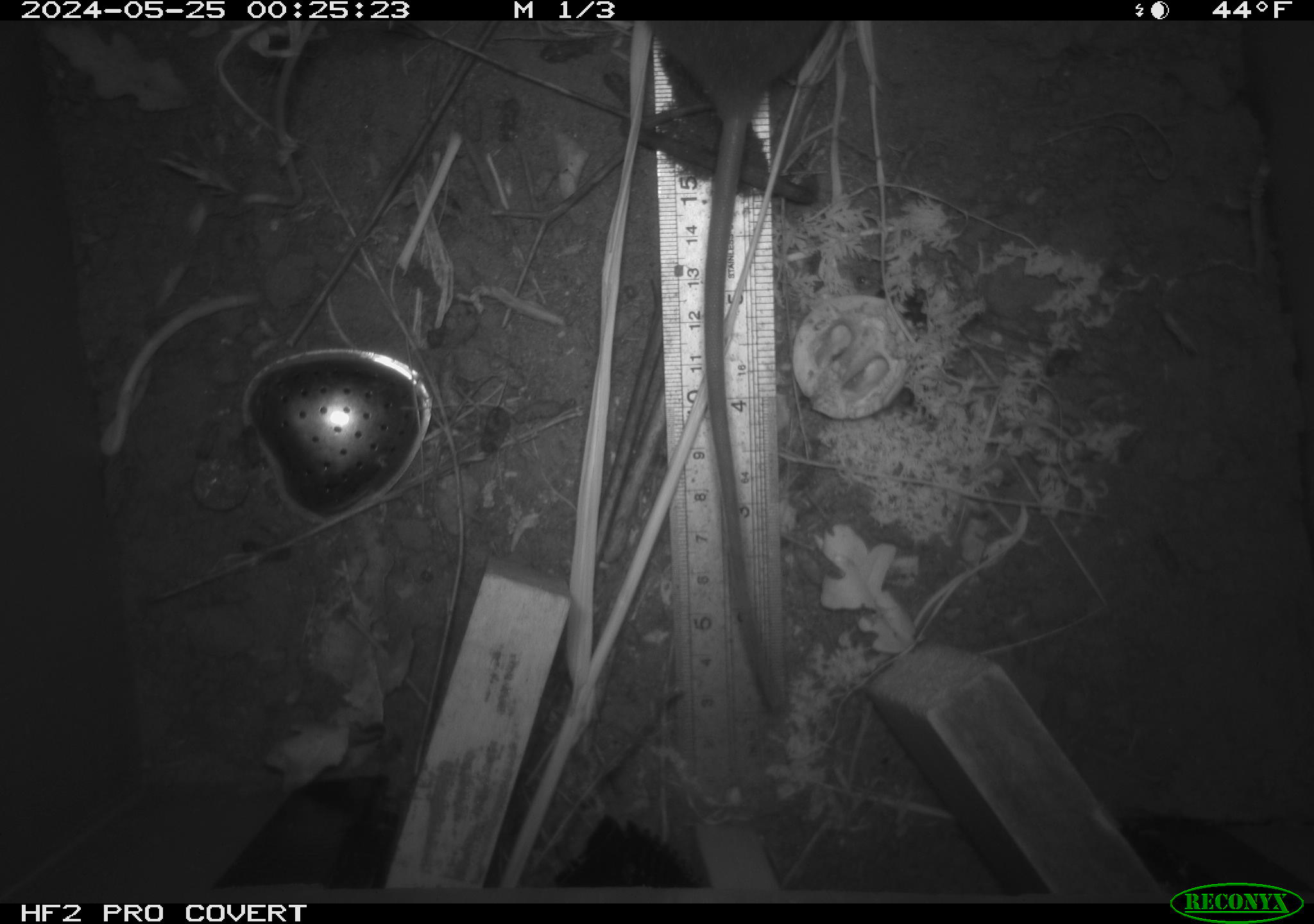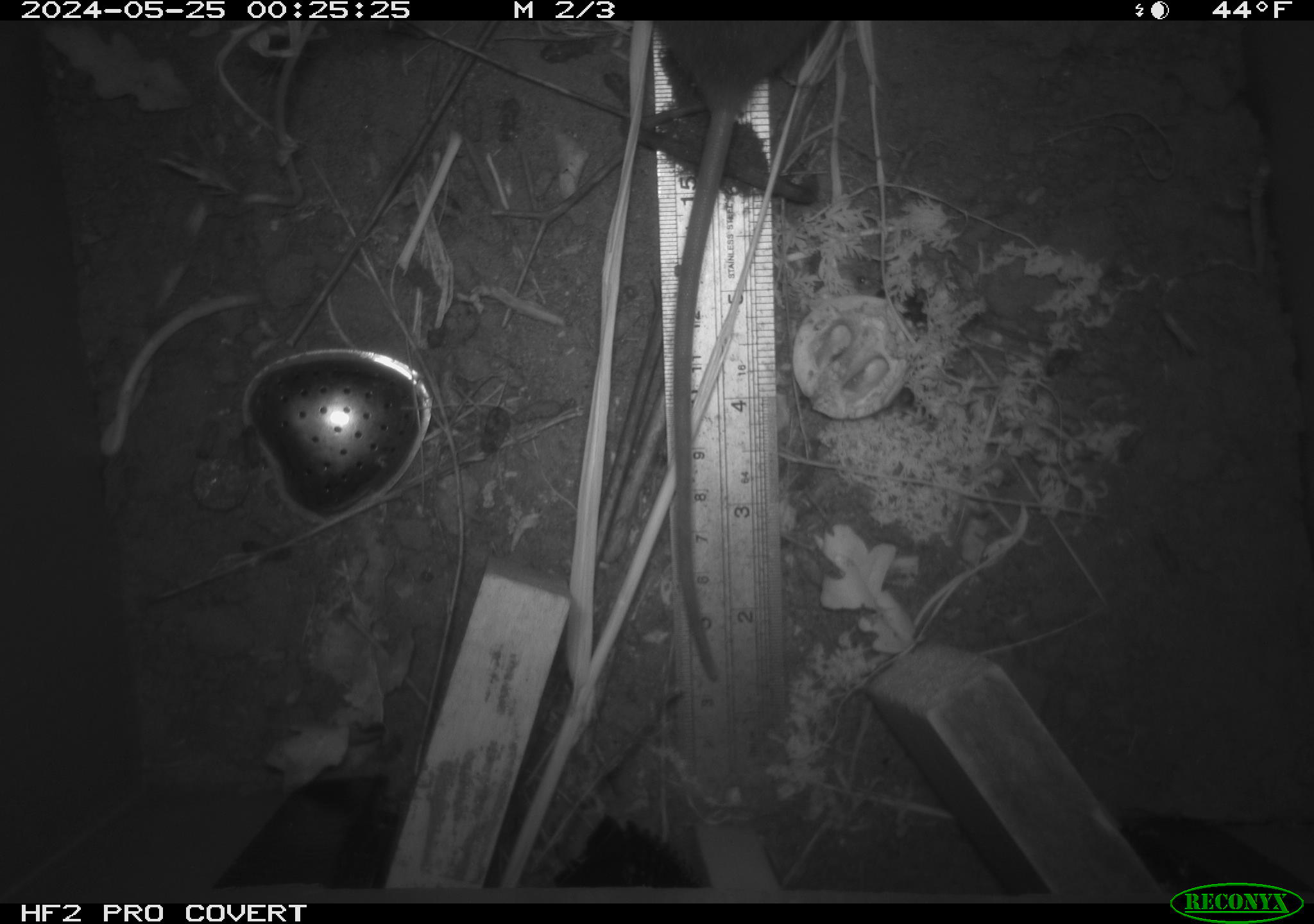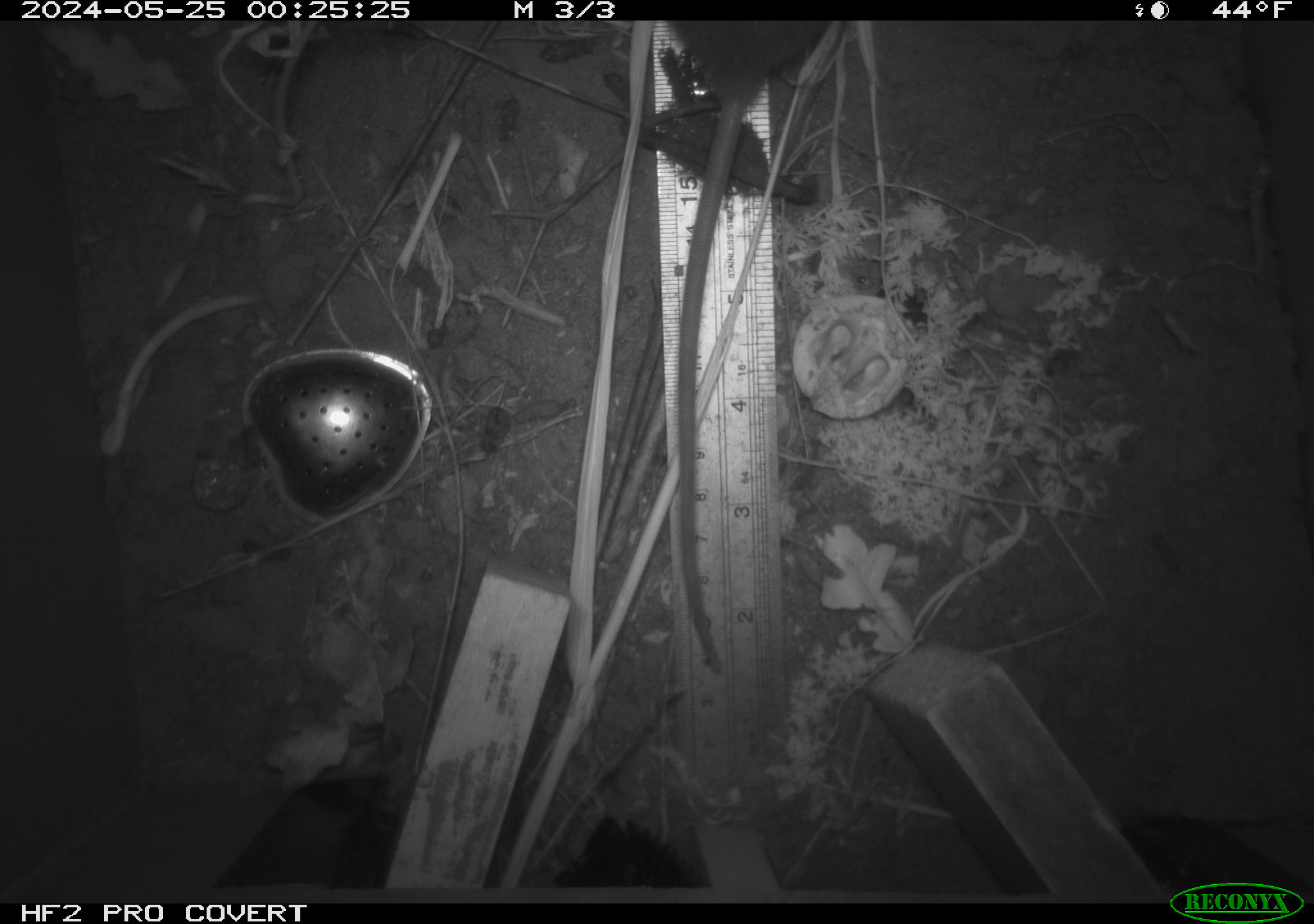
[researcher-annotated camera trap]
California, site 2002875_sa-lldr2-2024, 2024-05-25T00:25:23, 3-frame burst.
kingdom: Animalia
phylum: Chordata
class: Mammalia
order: Rodentia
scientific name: Rodentia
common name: rodent